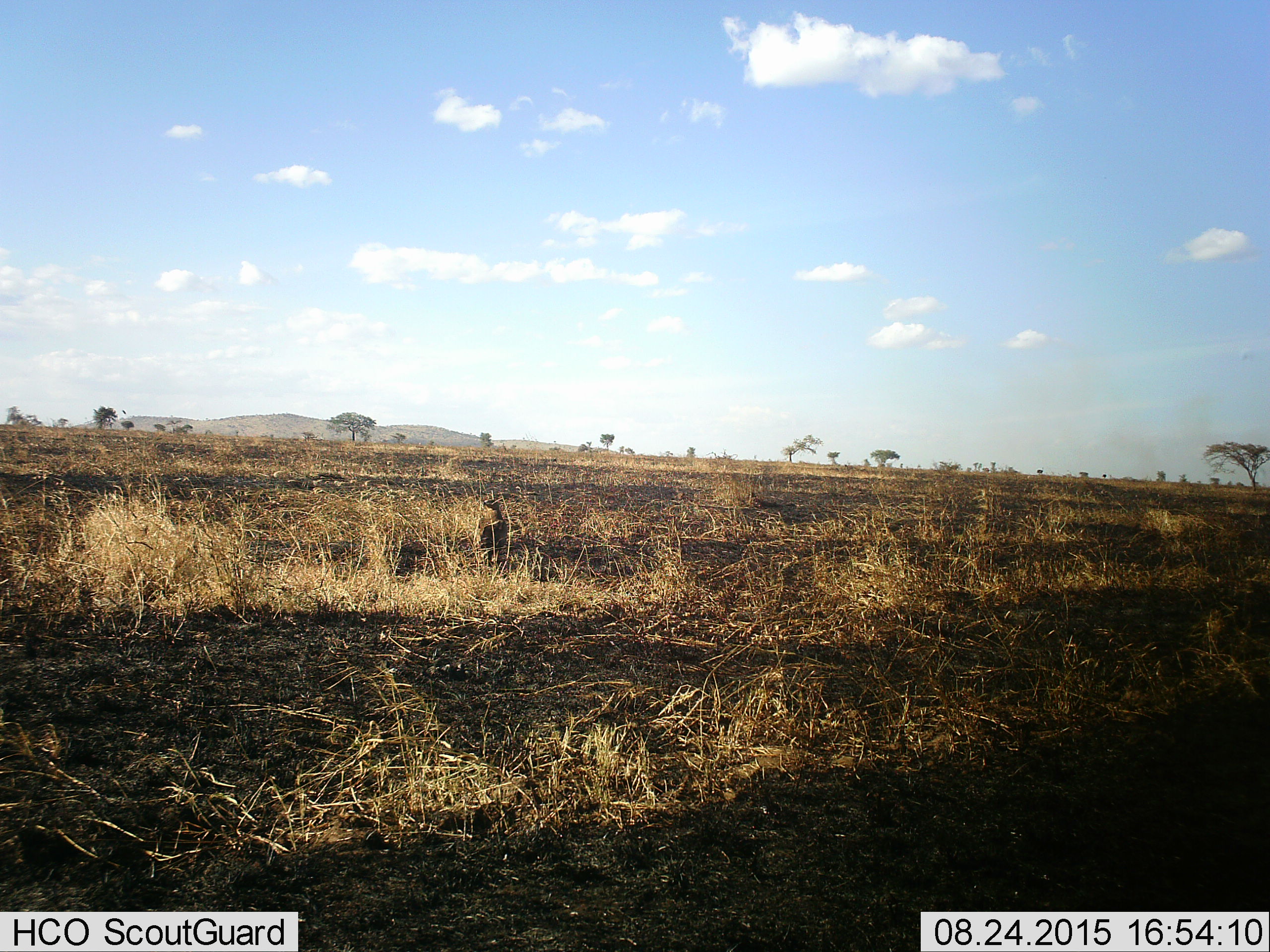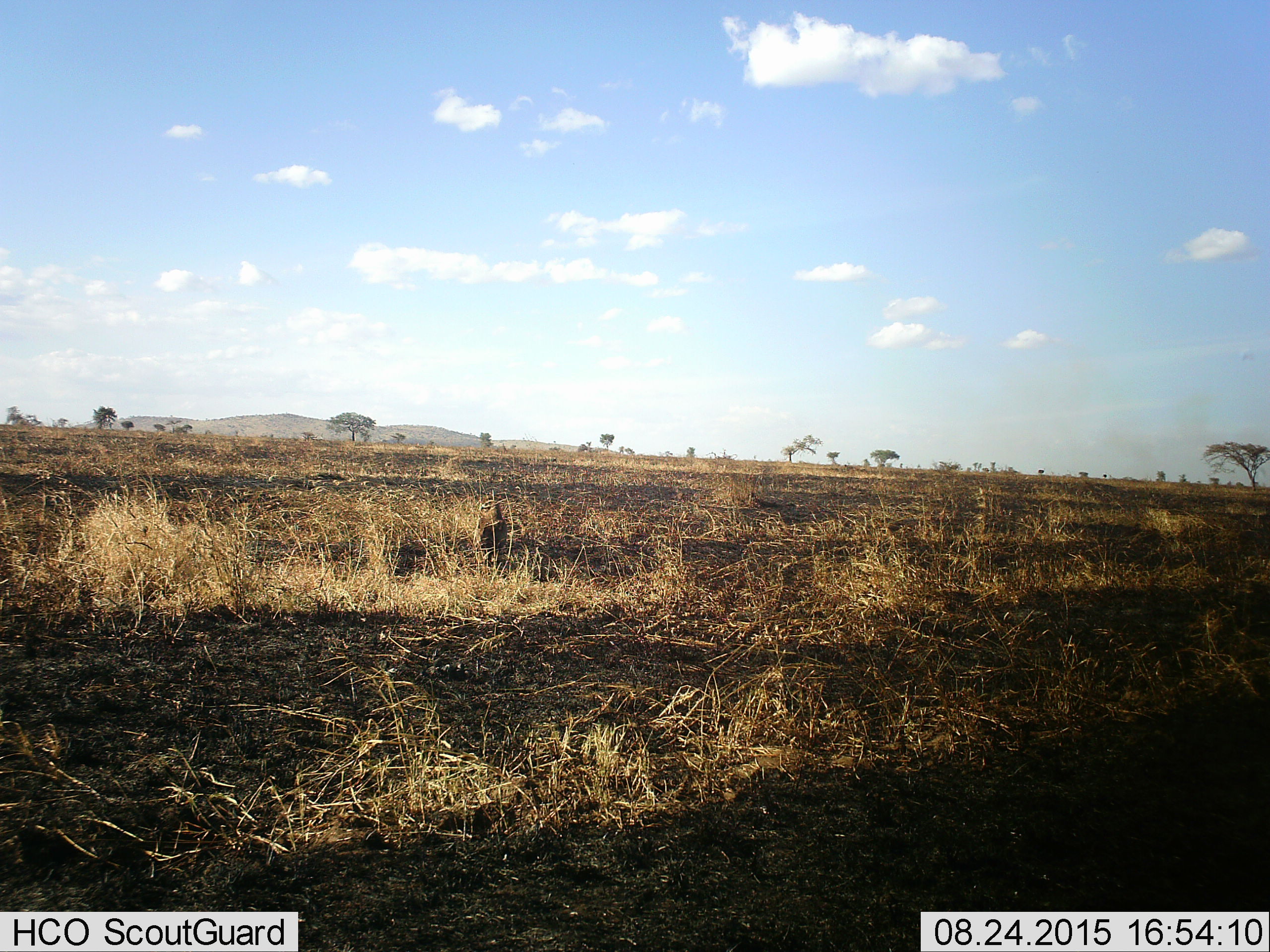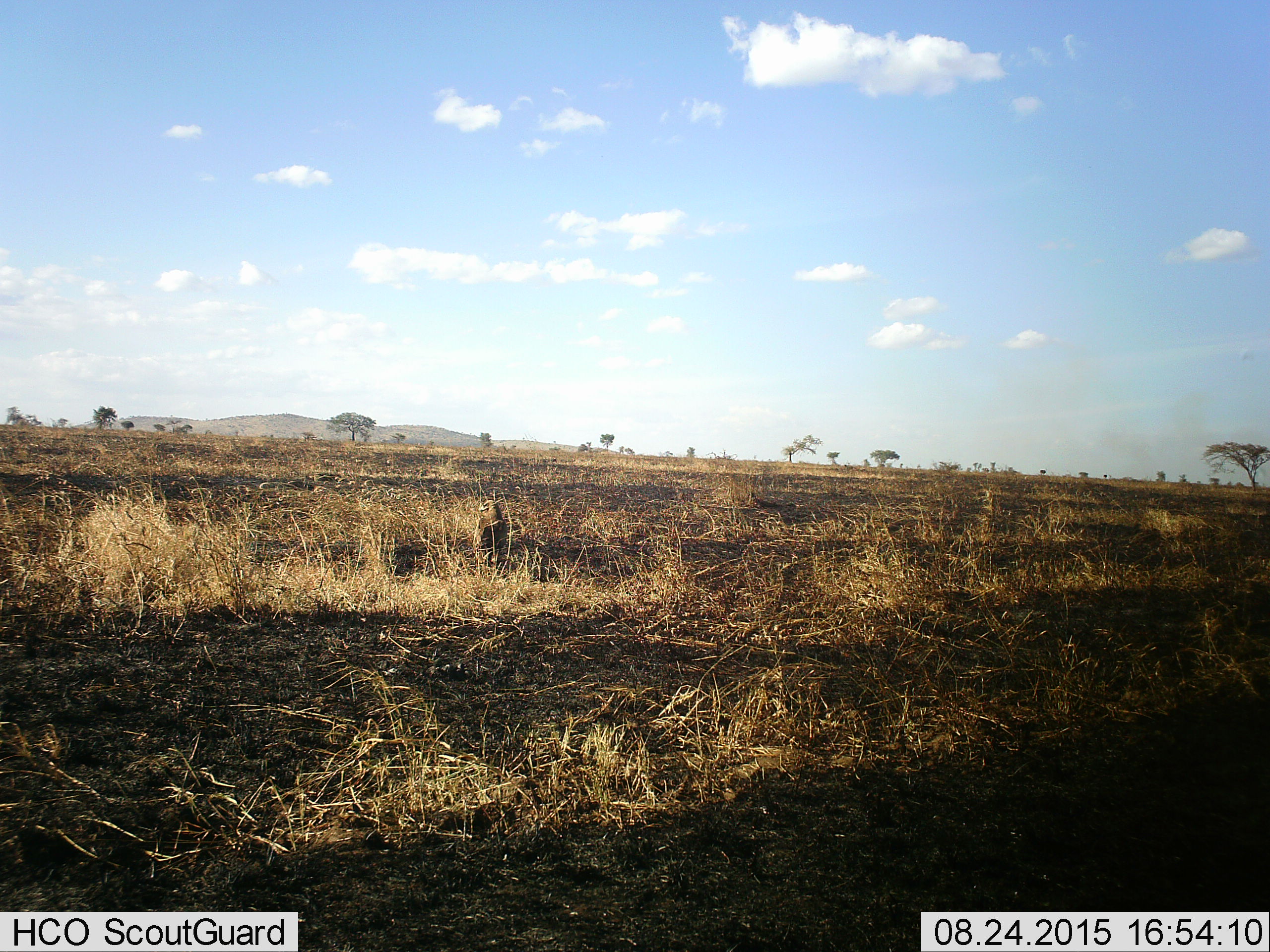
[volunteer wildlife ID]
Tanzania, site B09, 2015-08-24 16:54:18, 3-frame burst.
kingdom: Animalia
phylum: Chordata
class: Aves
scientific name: Aves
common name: bird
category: otherbird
Otherbird (bird) (Aves), count 1. Behavior (volunteer vote fractions): standing 67%, resting 17%, moving 0%, interacting 0%. Young present (vote fraction): 0%. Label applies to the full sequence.